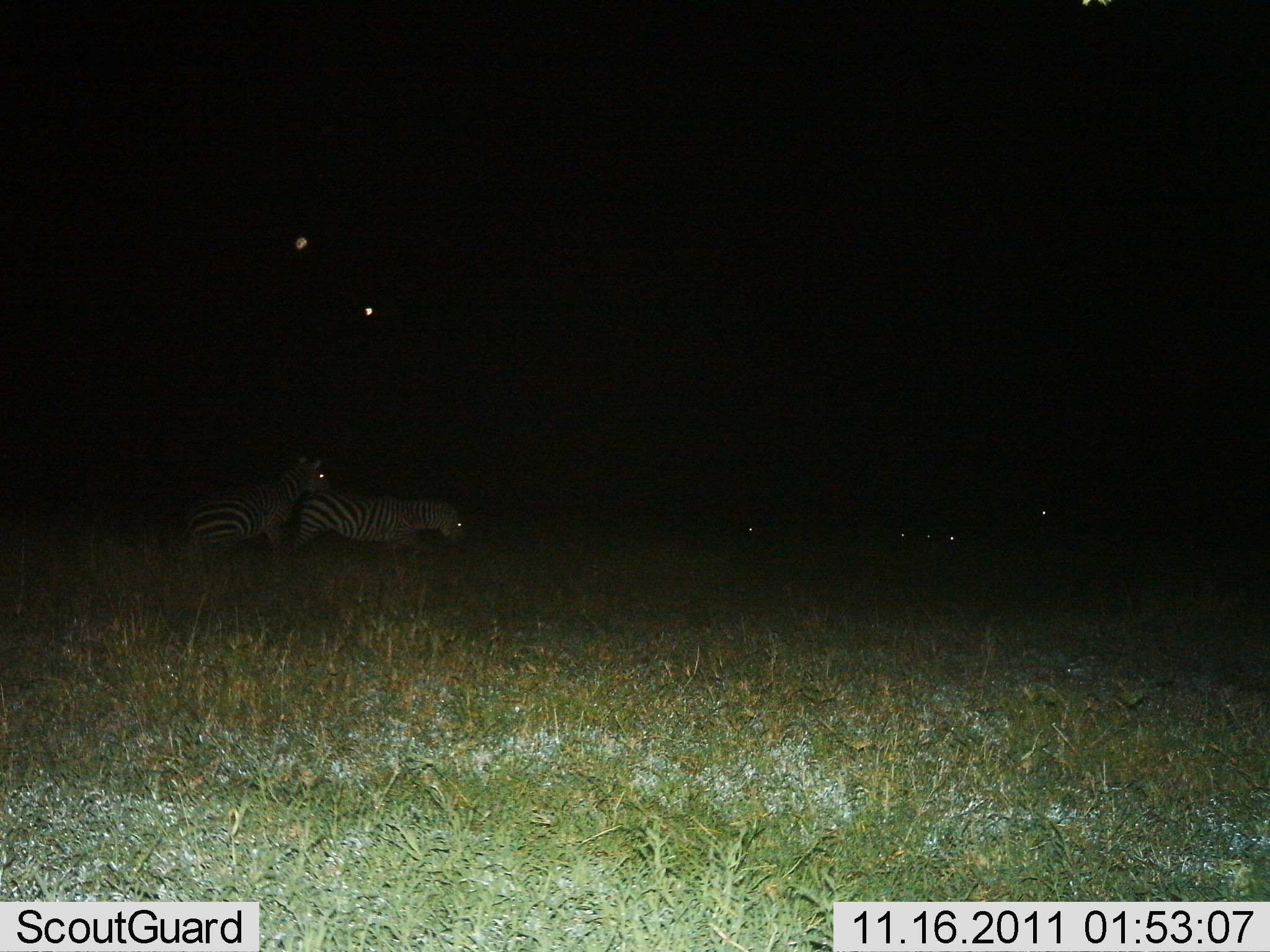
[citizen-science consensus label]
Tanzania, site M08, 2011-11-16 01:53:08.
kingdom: Animalia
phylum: Chordata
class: Mammalia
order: Perissodactyla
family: Equidae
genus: Equus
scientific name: Equus quagga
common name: plains zebra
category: zebra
Zebra (plains zebra) (Equus quagga), count 2. Behavior (volunteer vote fractions): standing 69%, resting 8%, moving 23%, interacting 23%. Young present (vote fraction): 0%. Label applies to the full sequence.